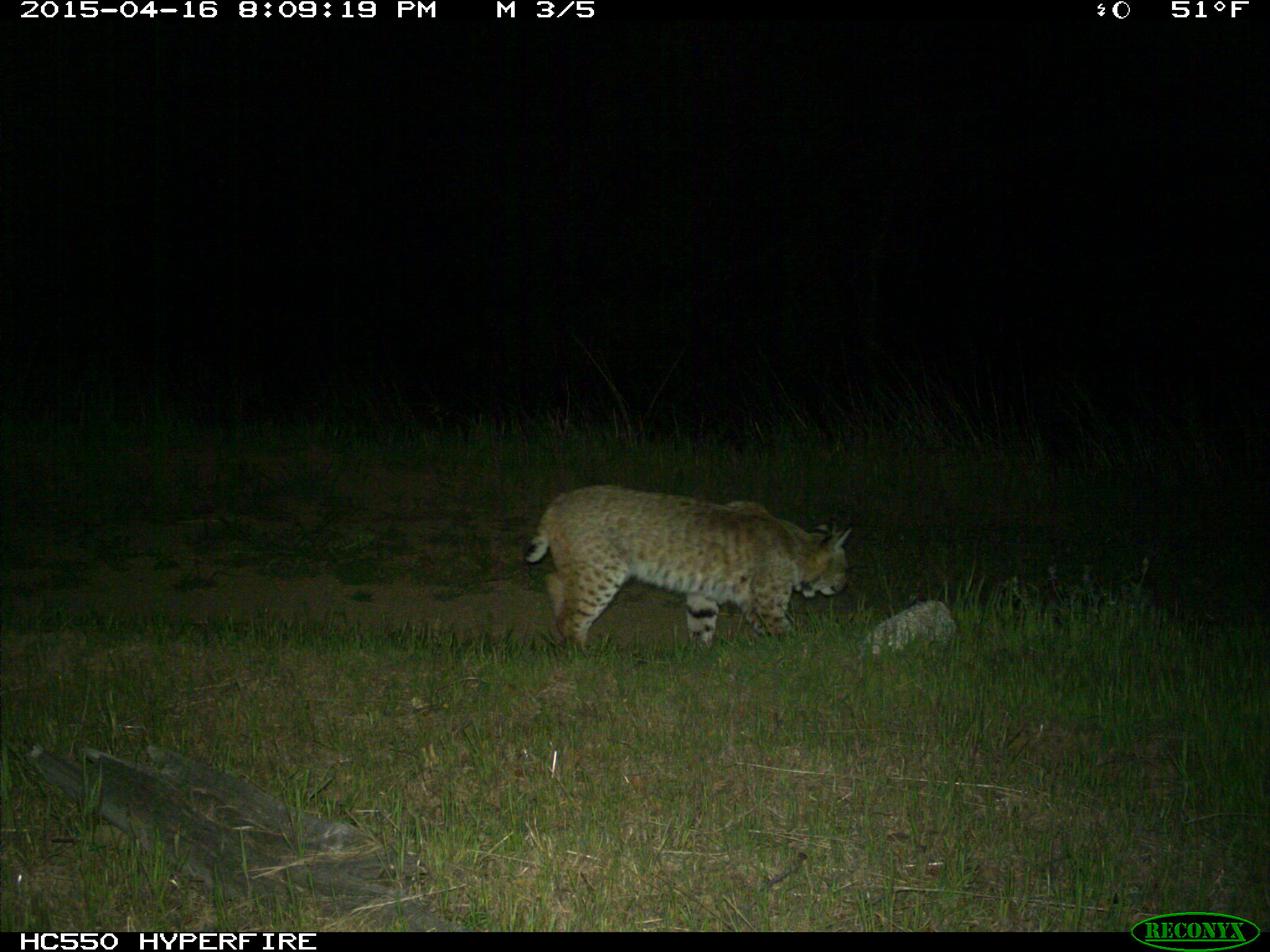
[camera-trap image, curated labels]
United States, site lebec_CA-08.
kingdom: Animalia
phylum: Chordata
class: Mammalia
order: Carnivora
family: Felidae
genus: Lynx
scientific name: Lynx rufus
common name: bobcat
Lynx rufus (bobcat).